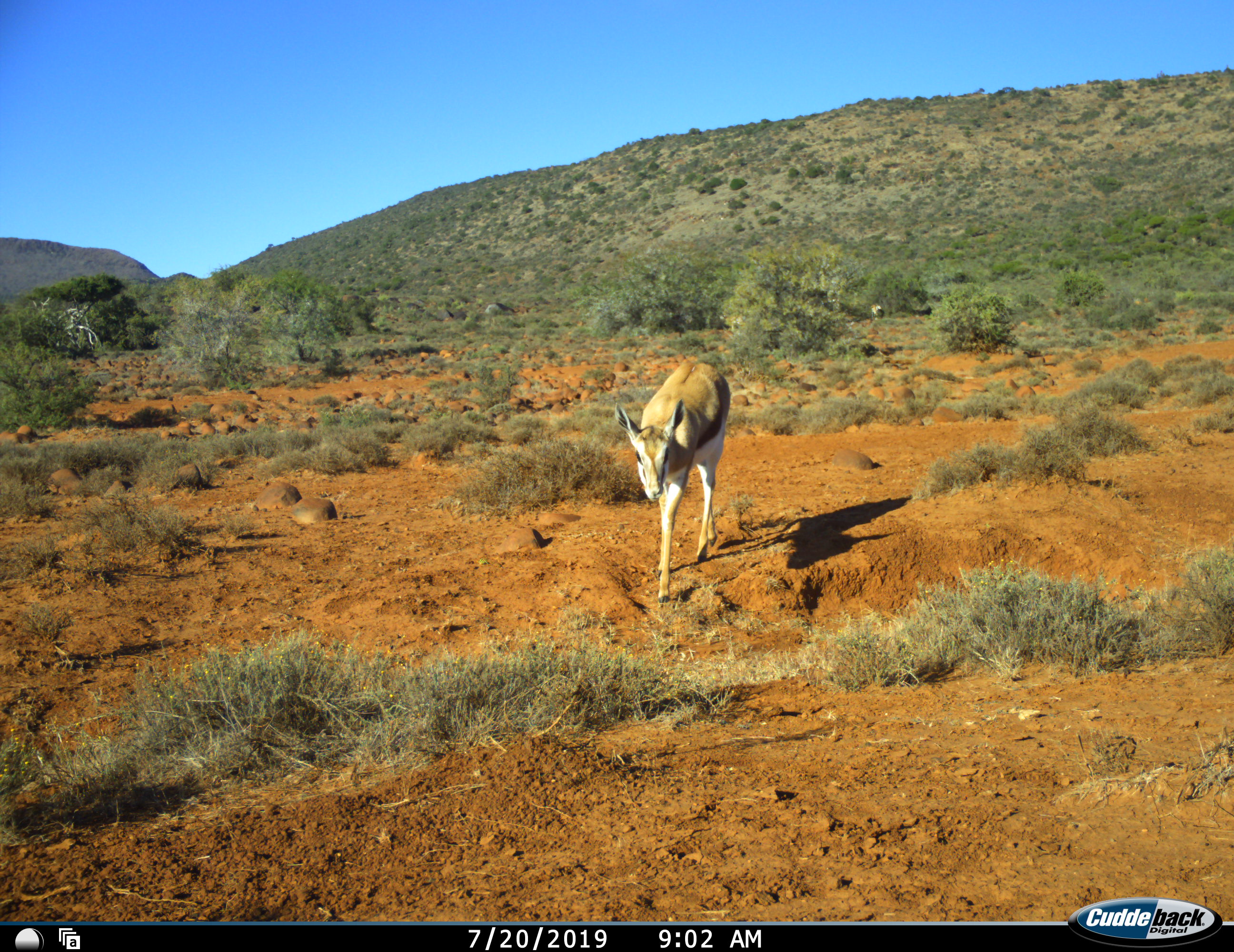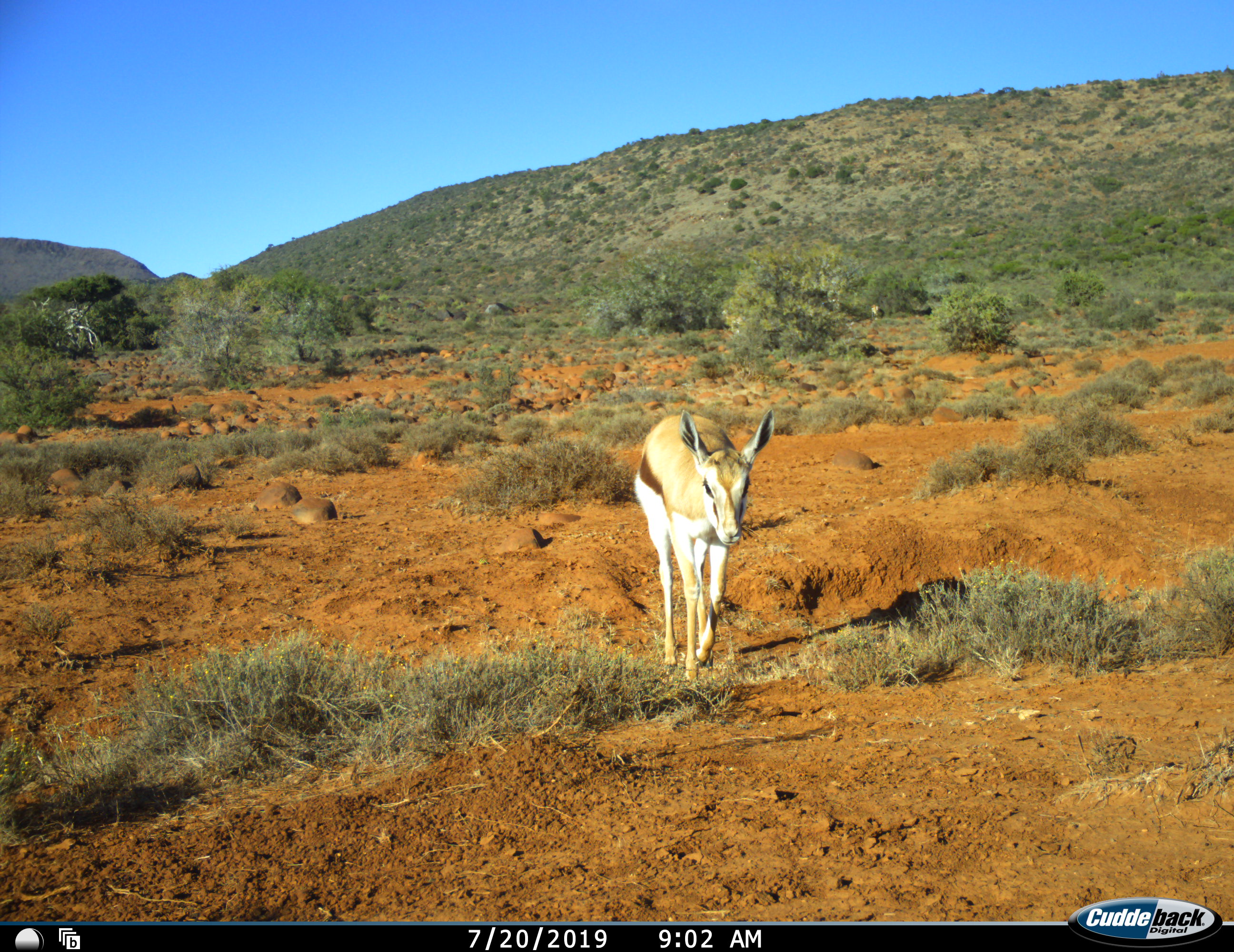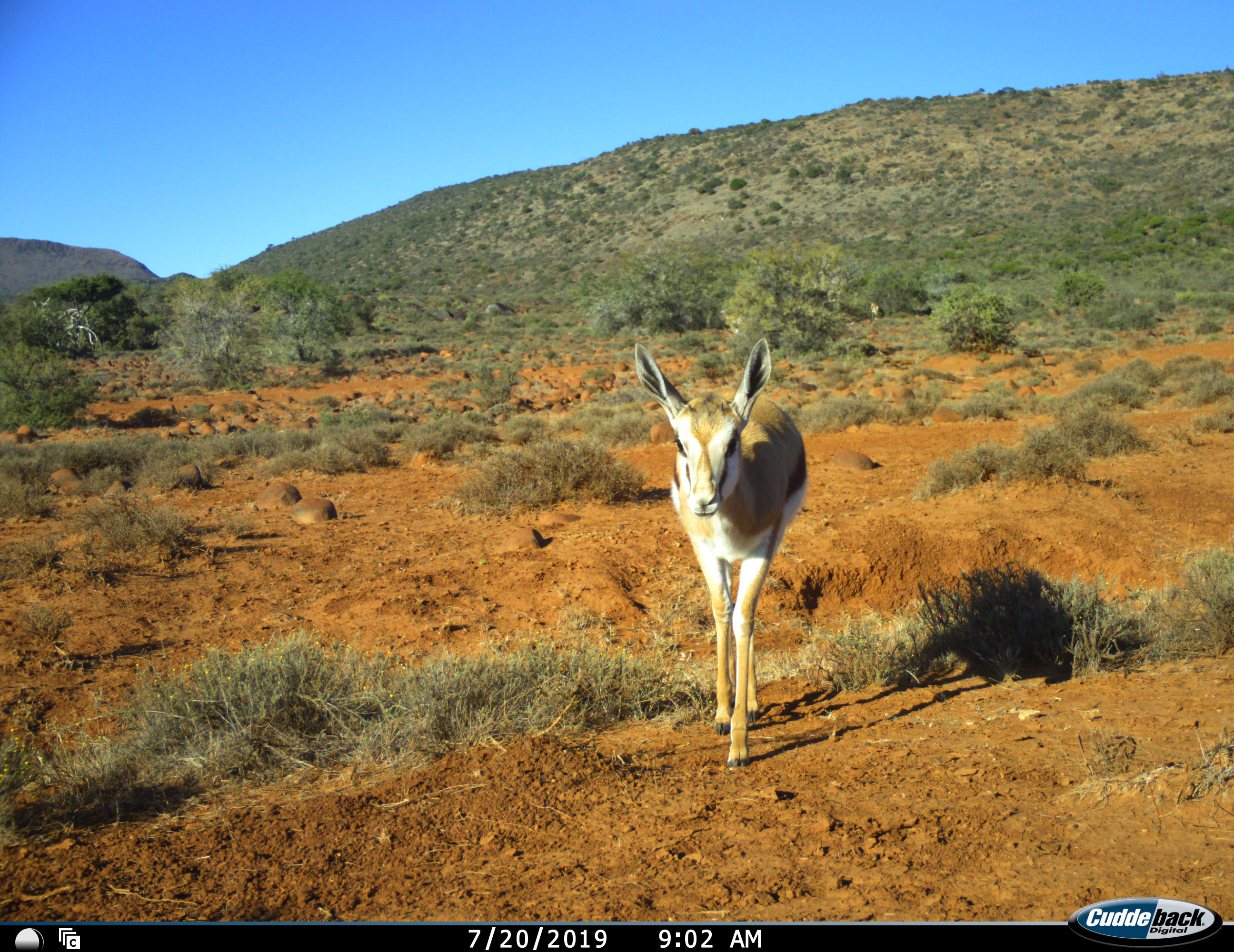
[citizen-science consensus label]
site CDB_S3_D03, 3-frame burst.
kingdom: Animalia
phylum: Chordata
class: Mammalia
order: Artiodactyla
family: Bovidae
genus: Antidorcas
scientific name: Antidorcas marsupialis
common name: springbok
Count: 1.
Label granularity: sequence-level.